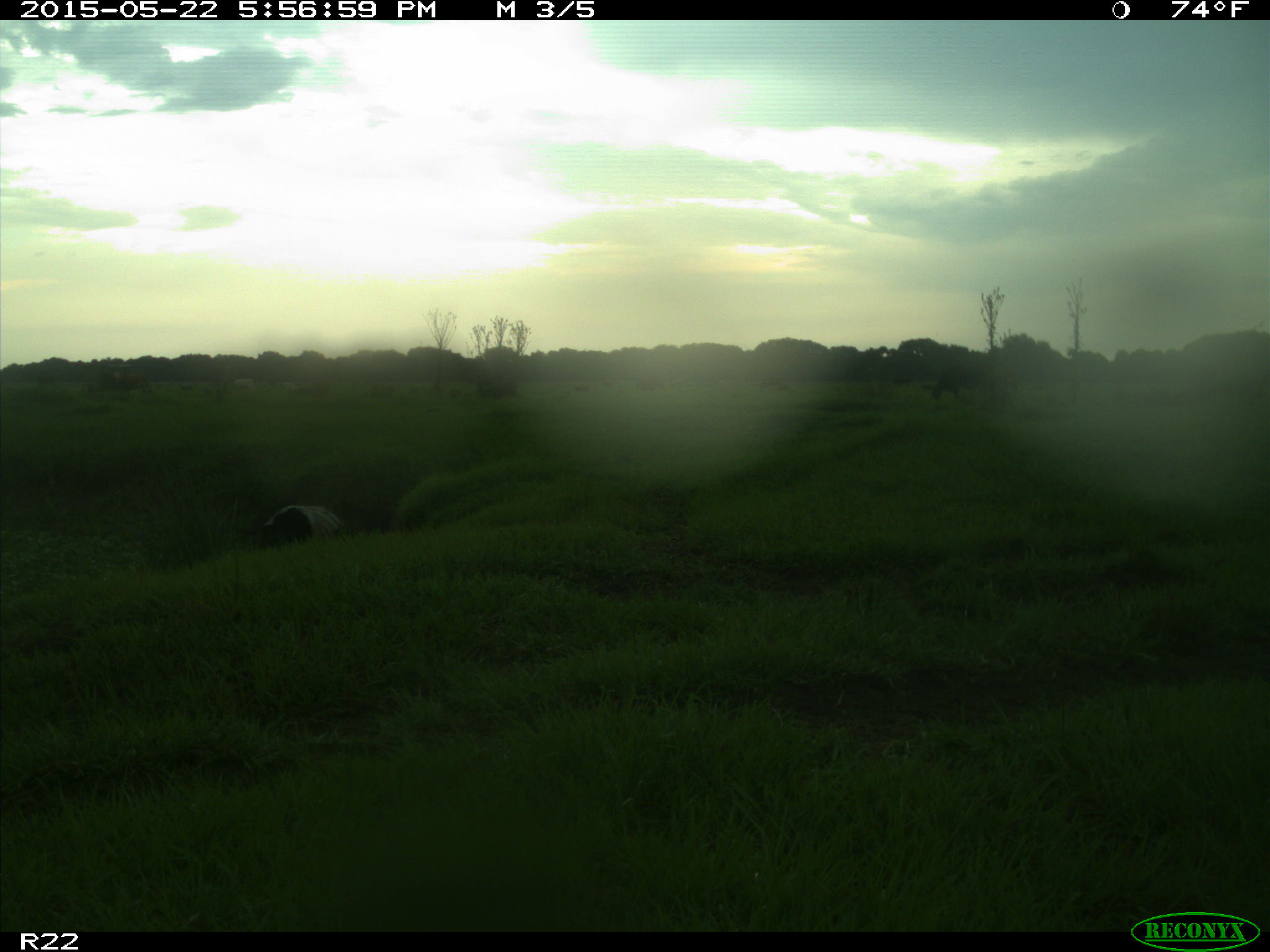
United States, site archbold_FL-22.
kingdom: Animalia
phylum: Chordata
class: Mammalia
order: Artiodactyla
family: Bovidae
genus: Bos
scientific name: Bos taurus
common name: domestic cow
Bos taurus (domestic cow).